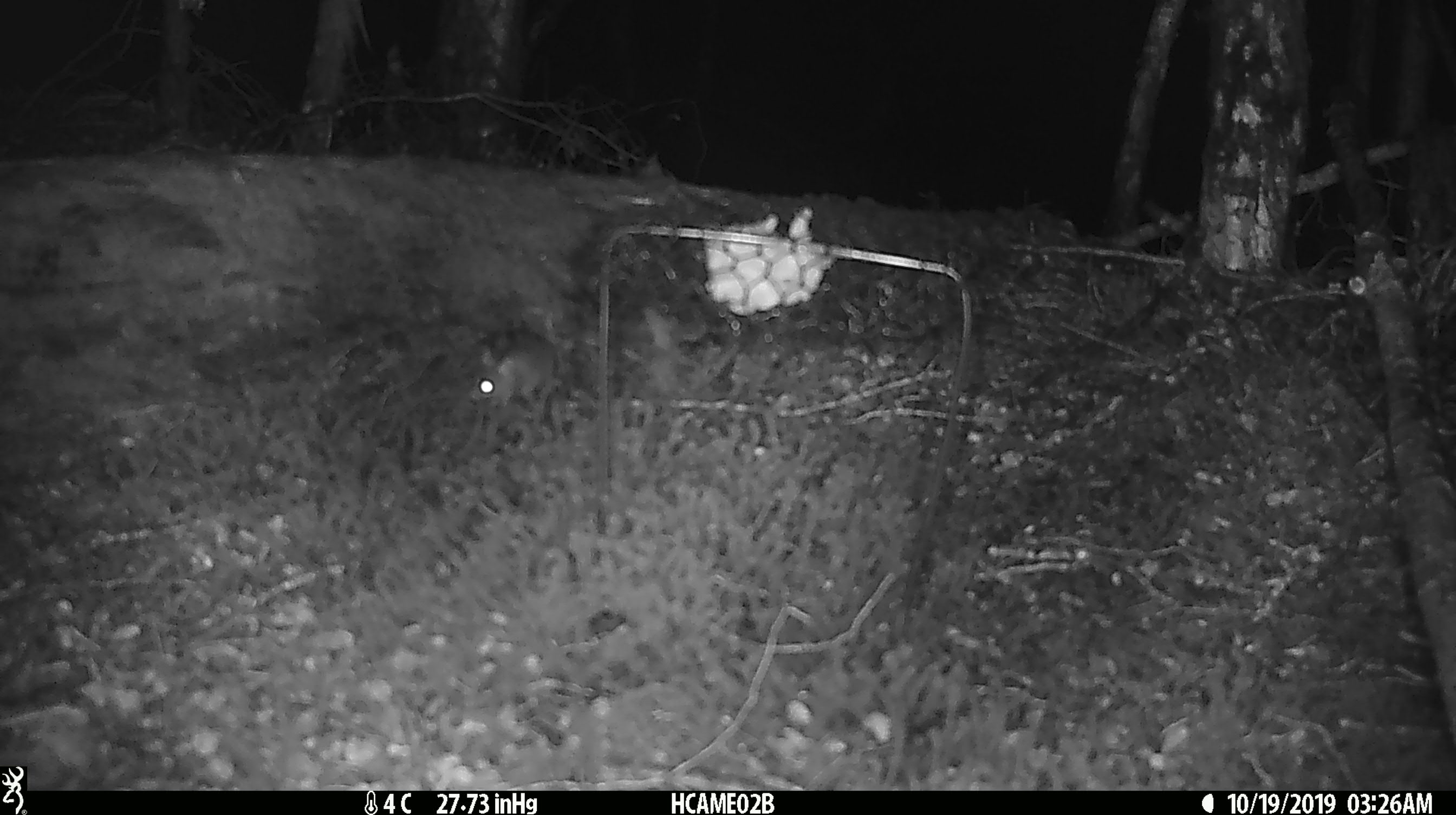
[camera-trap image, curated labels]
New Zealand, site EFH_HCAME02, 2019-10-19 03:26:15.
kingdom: Animalia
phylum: Chordata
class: Mammalia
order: Rodentia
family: Muridae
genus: Mus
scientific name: Mus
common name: mouse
Mouse (Mus).